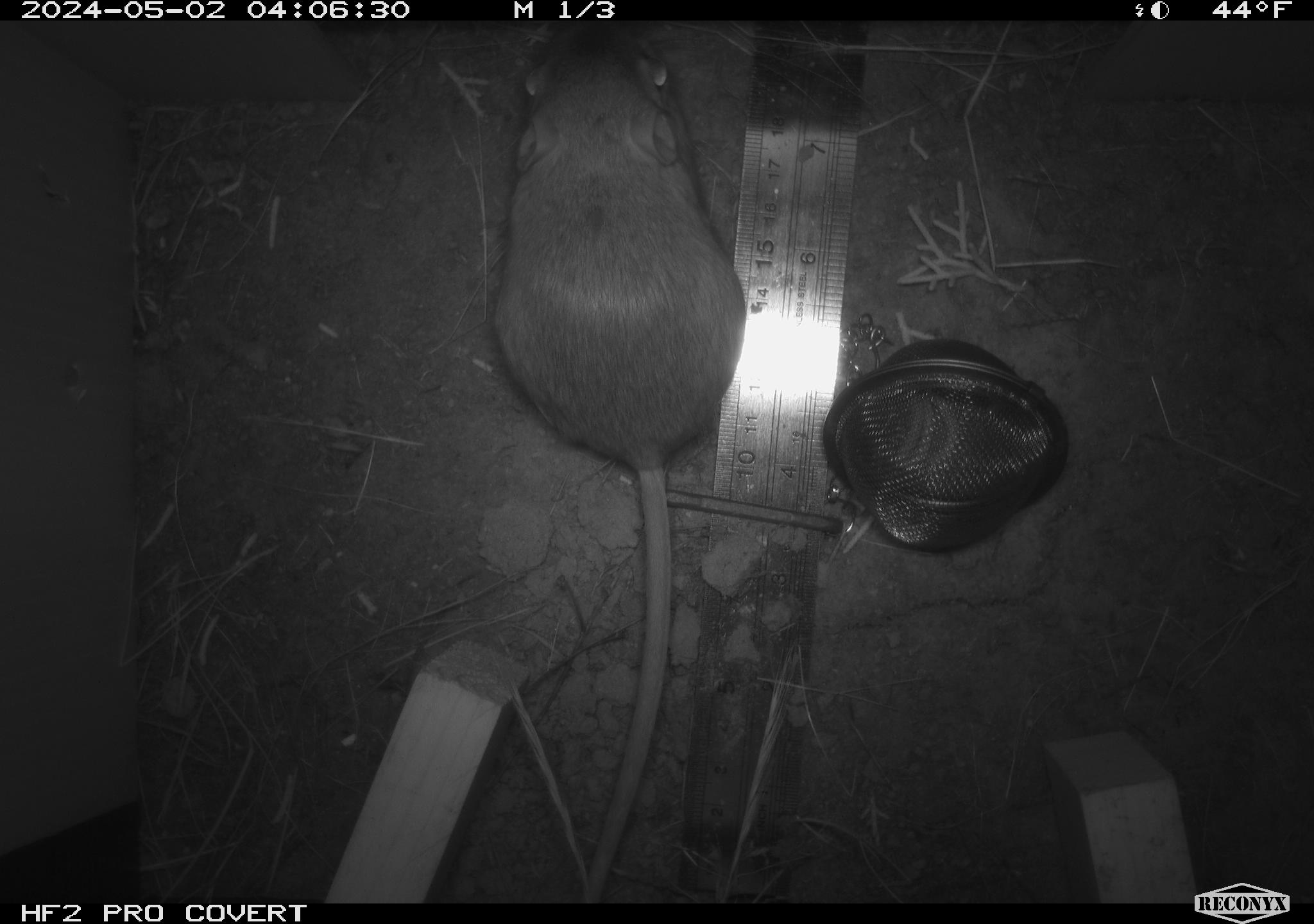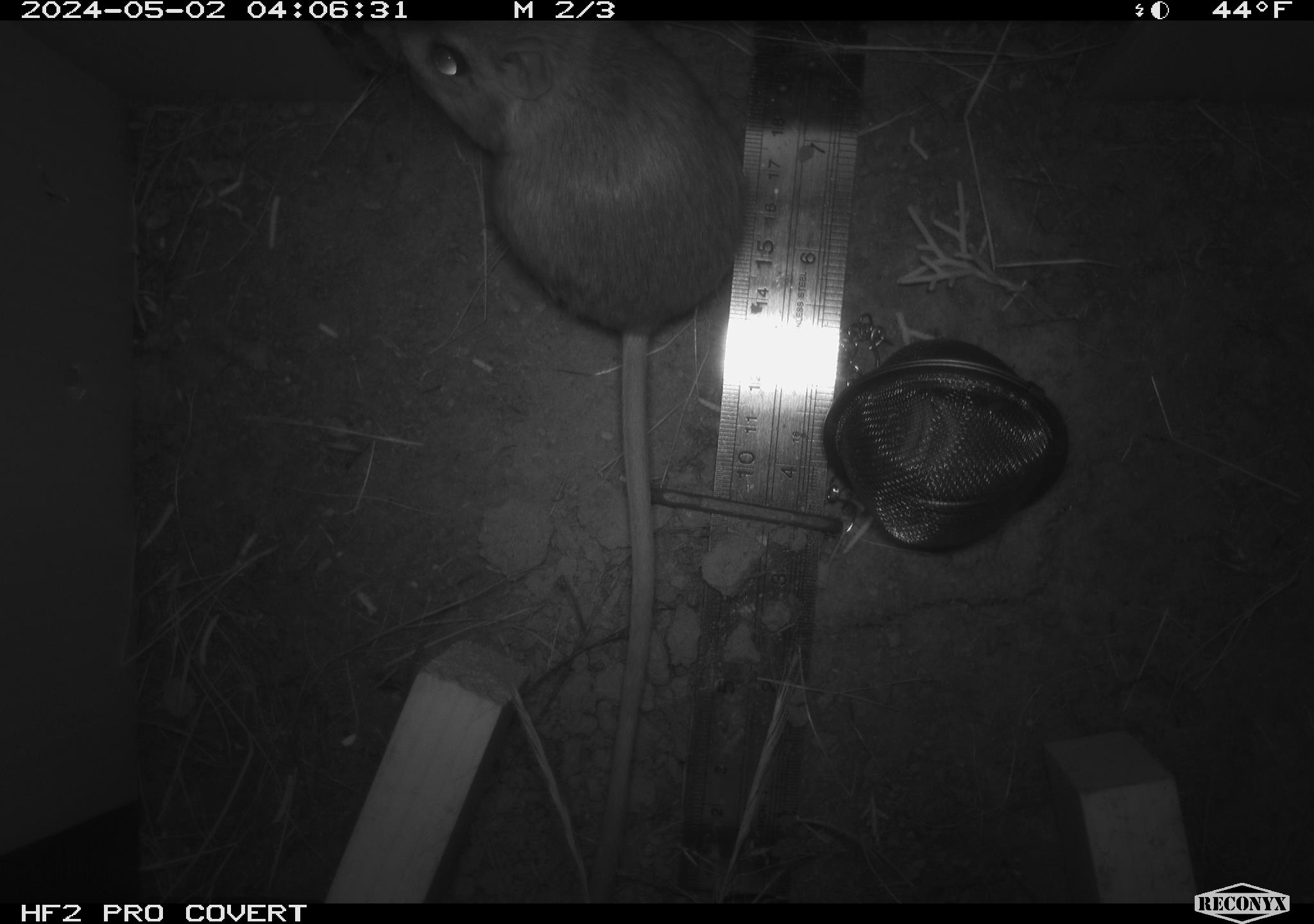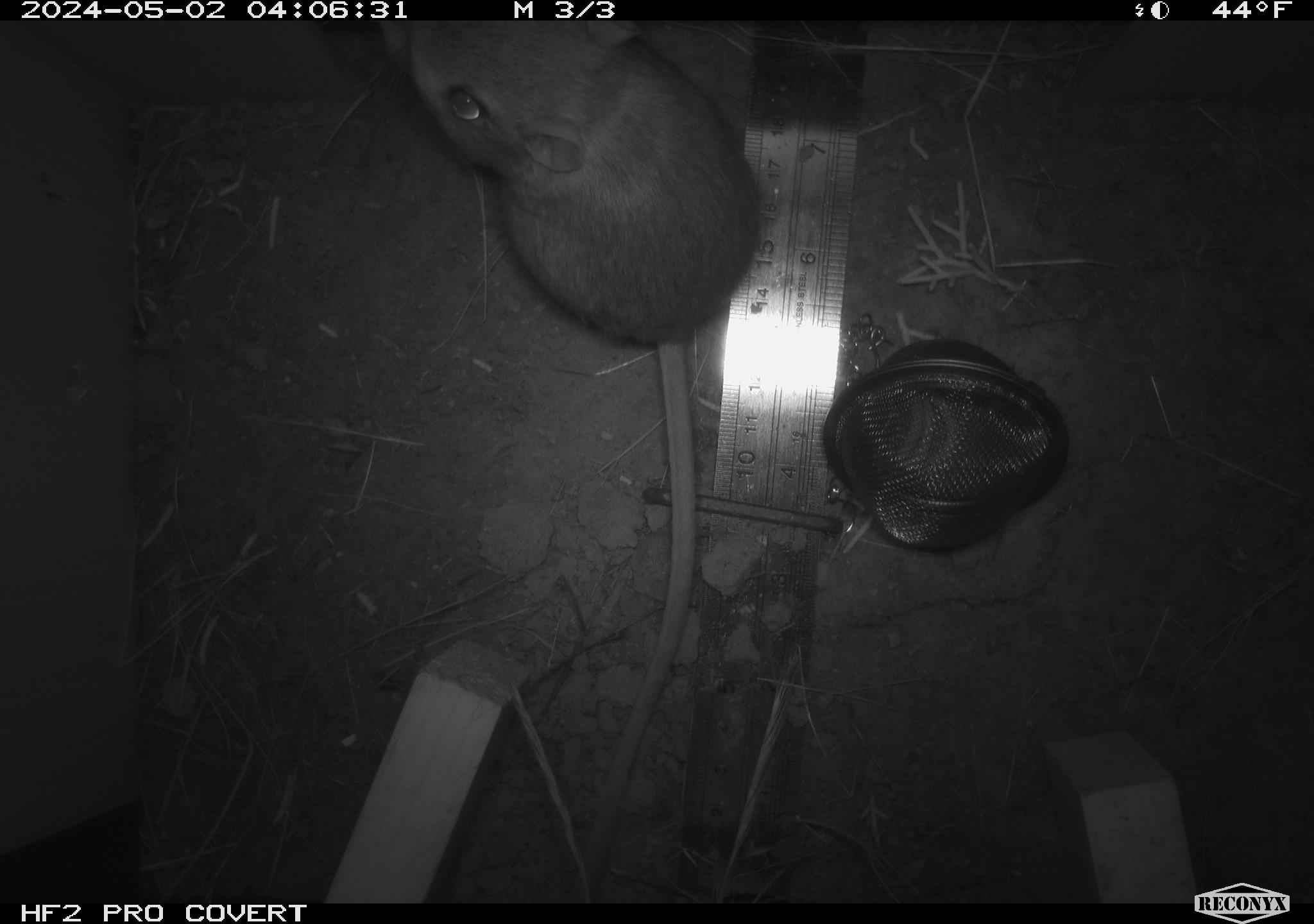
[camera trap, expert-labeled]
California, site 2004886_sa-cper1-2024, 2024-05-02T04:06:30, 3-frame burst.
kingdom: Animalia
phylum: Chordata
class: Mammalia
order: Rodentia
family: Heteromyidae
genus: Dipodomys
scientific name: Dipodomys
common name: kangaroo rats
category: dipodomys species